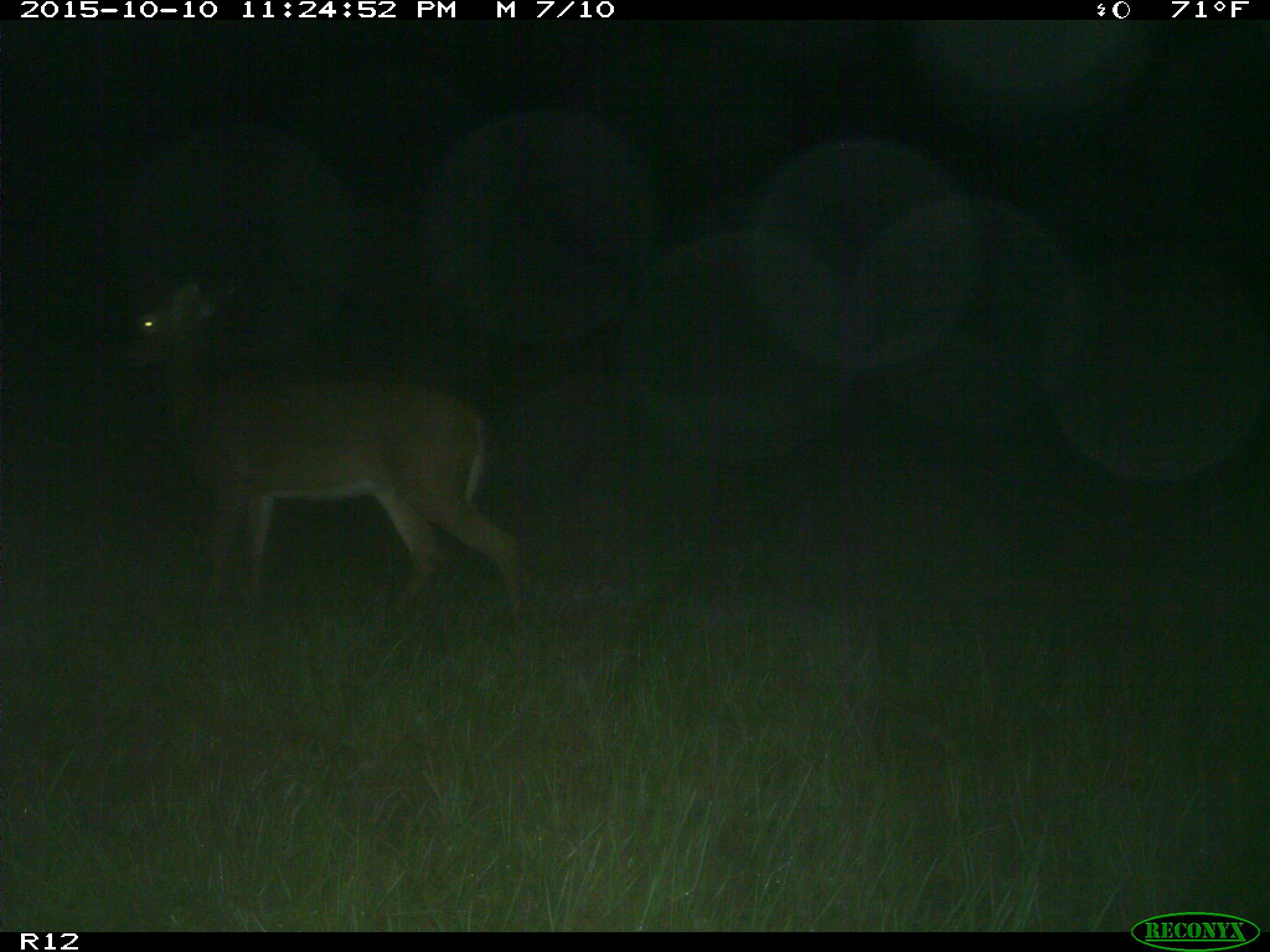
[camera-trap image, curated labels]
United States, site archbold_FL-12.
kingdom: Animalia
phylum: Chordata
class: Mammalia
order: Artiodactyla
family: Cervidae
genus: Odocoileus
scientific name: Odocoileus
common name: deer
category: unidentified deer